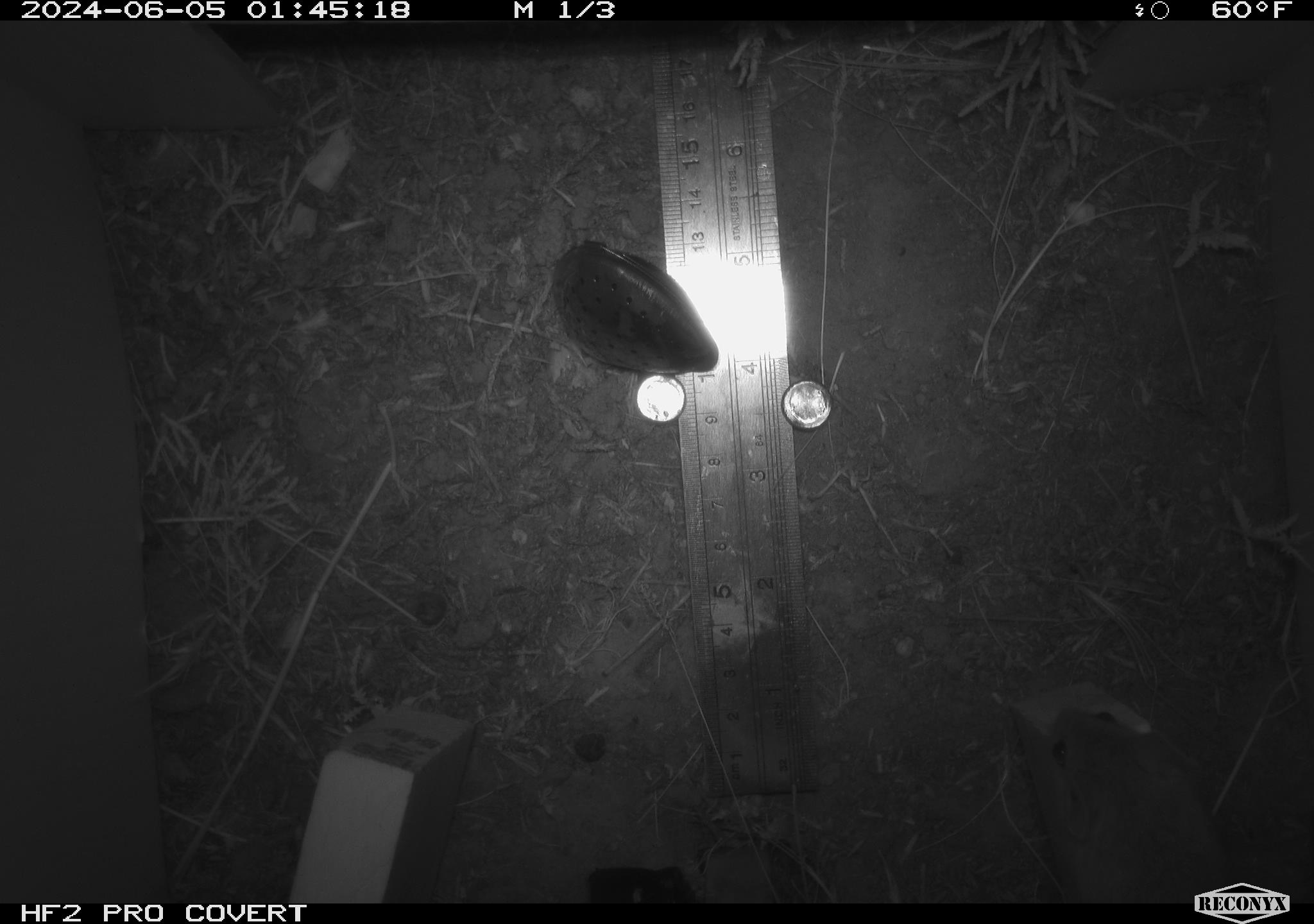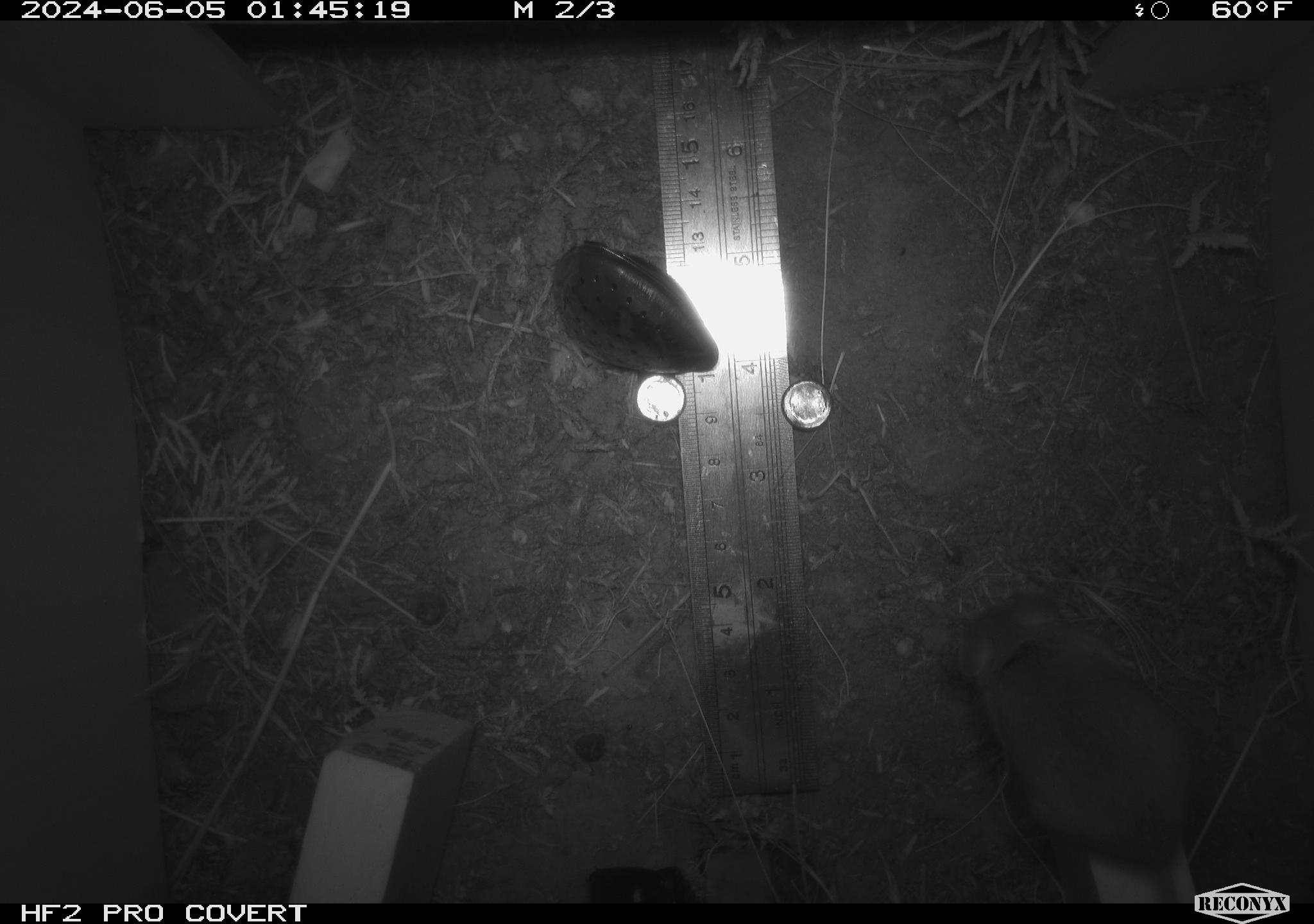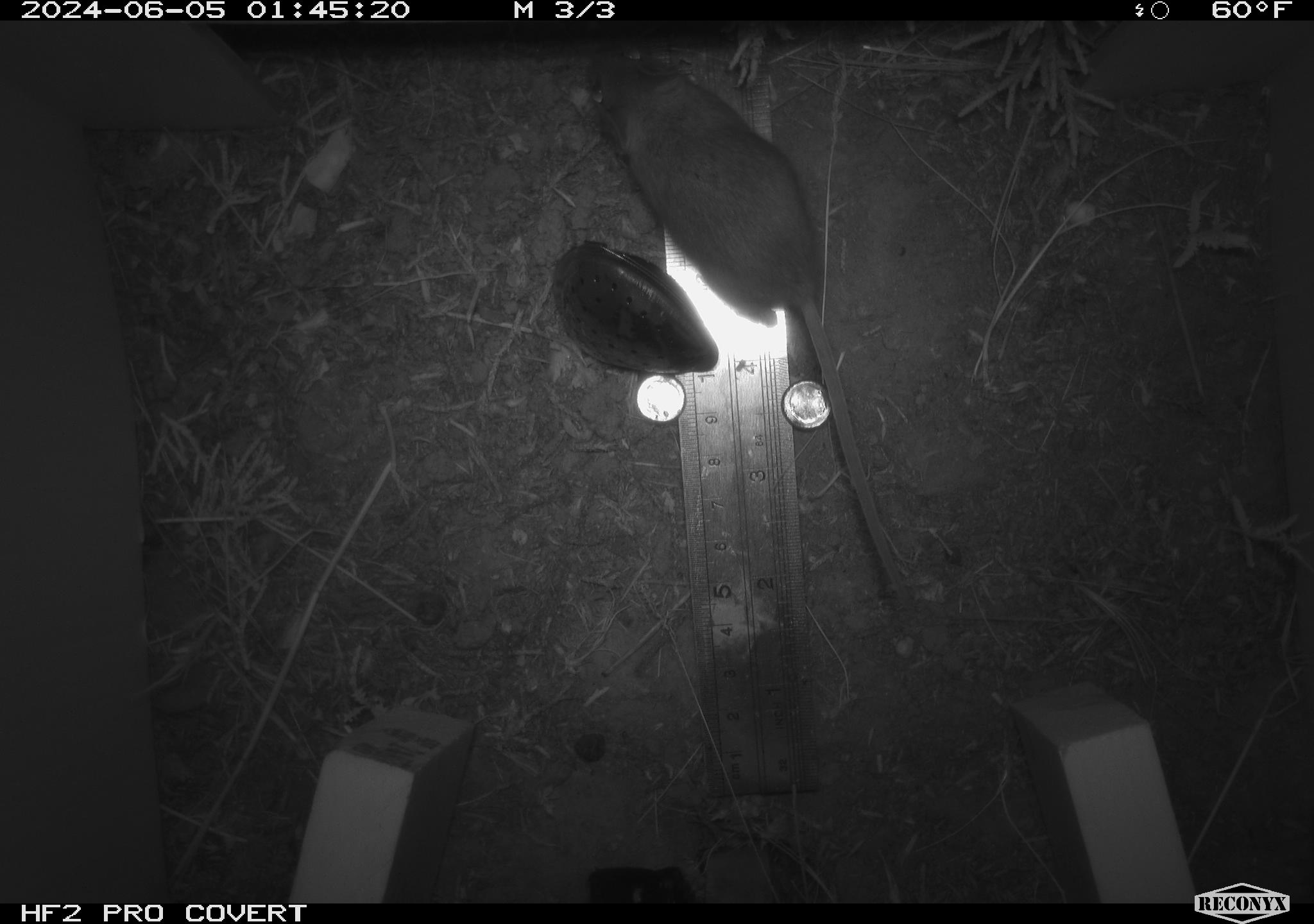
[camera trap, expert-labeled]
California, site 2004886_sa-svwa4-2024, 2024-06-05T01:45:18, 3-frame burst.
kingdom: Animalia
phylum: Chordata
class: Mammalia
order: Rodentia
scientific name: Rodentia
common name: mouse species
Mouse species (Rodentia).